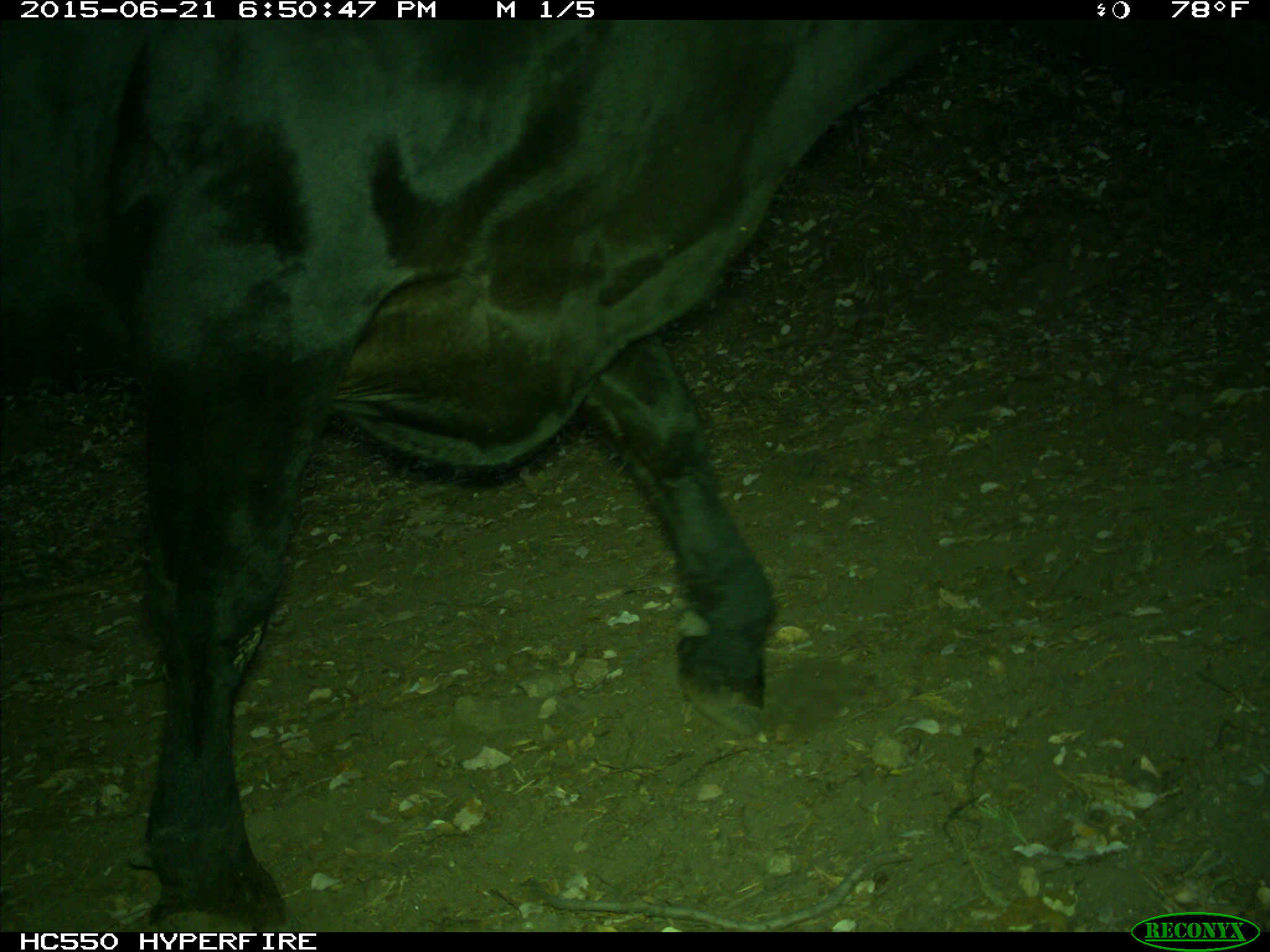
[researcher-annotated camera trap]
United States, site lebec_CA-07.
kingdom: Animalia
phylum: Chordata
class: Mammalia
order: Artiodactyla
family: Bovidae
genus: Bos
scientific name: Bos taurus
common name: domestic cow